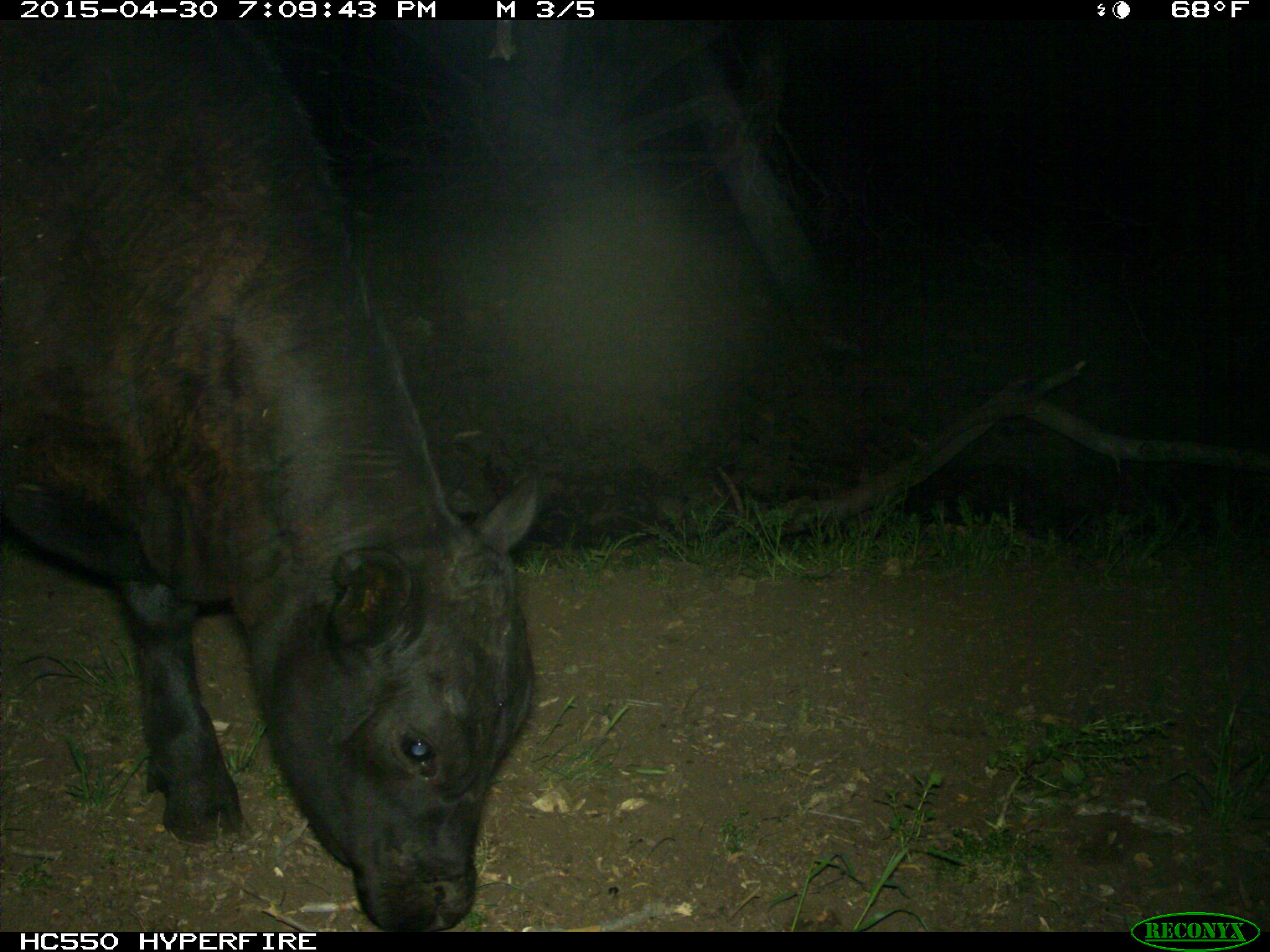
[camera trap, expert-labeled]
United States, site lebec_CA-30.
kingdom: Animalia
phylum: Chordata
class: Mammalia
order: Artiodactyla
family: Bovidae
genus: Bos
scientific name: Bos taurus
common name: domestic cow